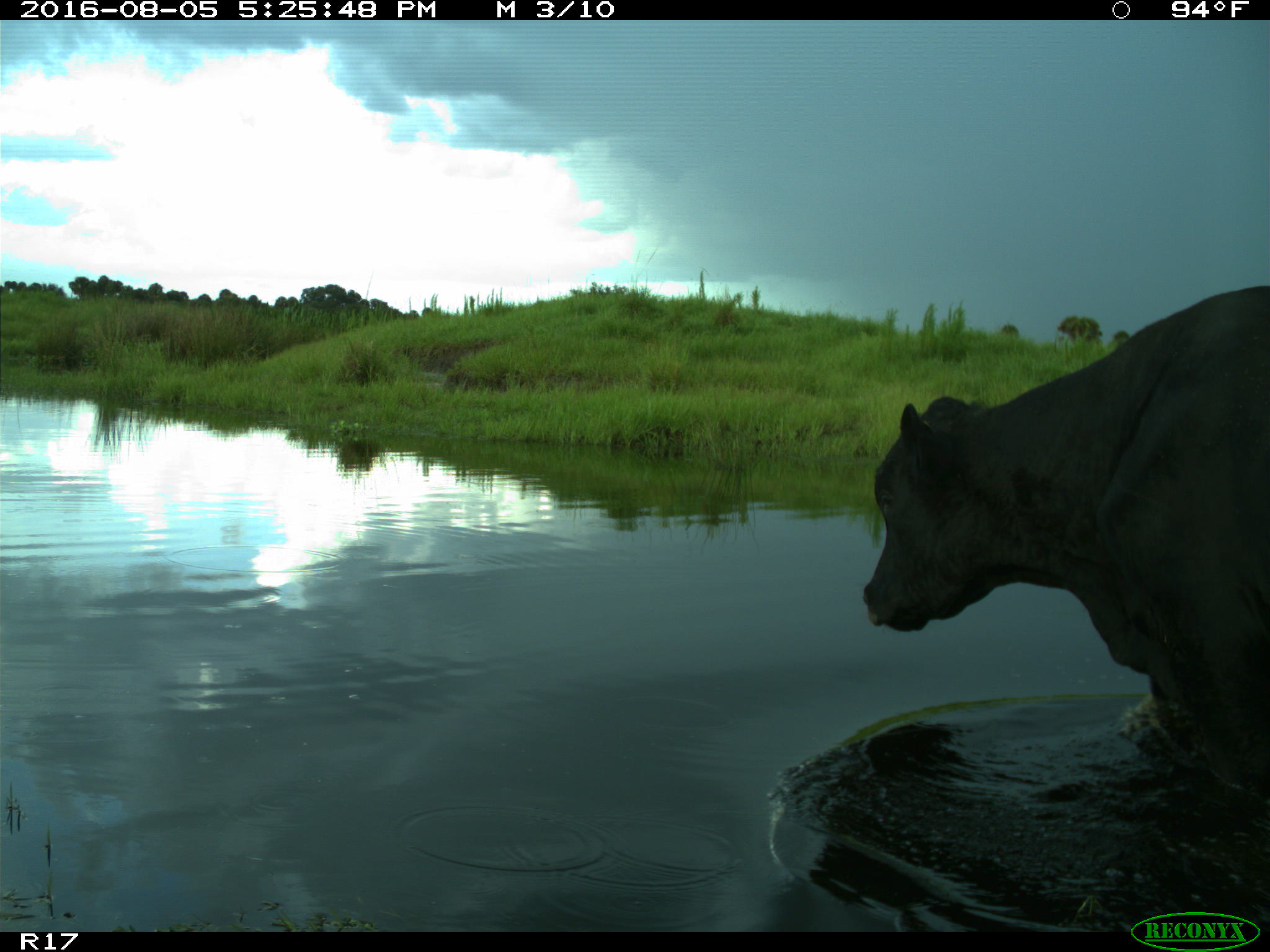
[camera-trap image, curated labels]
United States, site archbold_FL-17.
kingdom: Animalia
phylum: Chordata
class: Mammalia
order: Artiodactyla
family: Bovidae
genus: Bos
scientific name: Bos taurus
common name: domestic cow